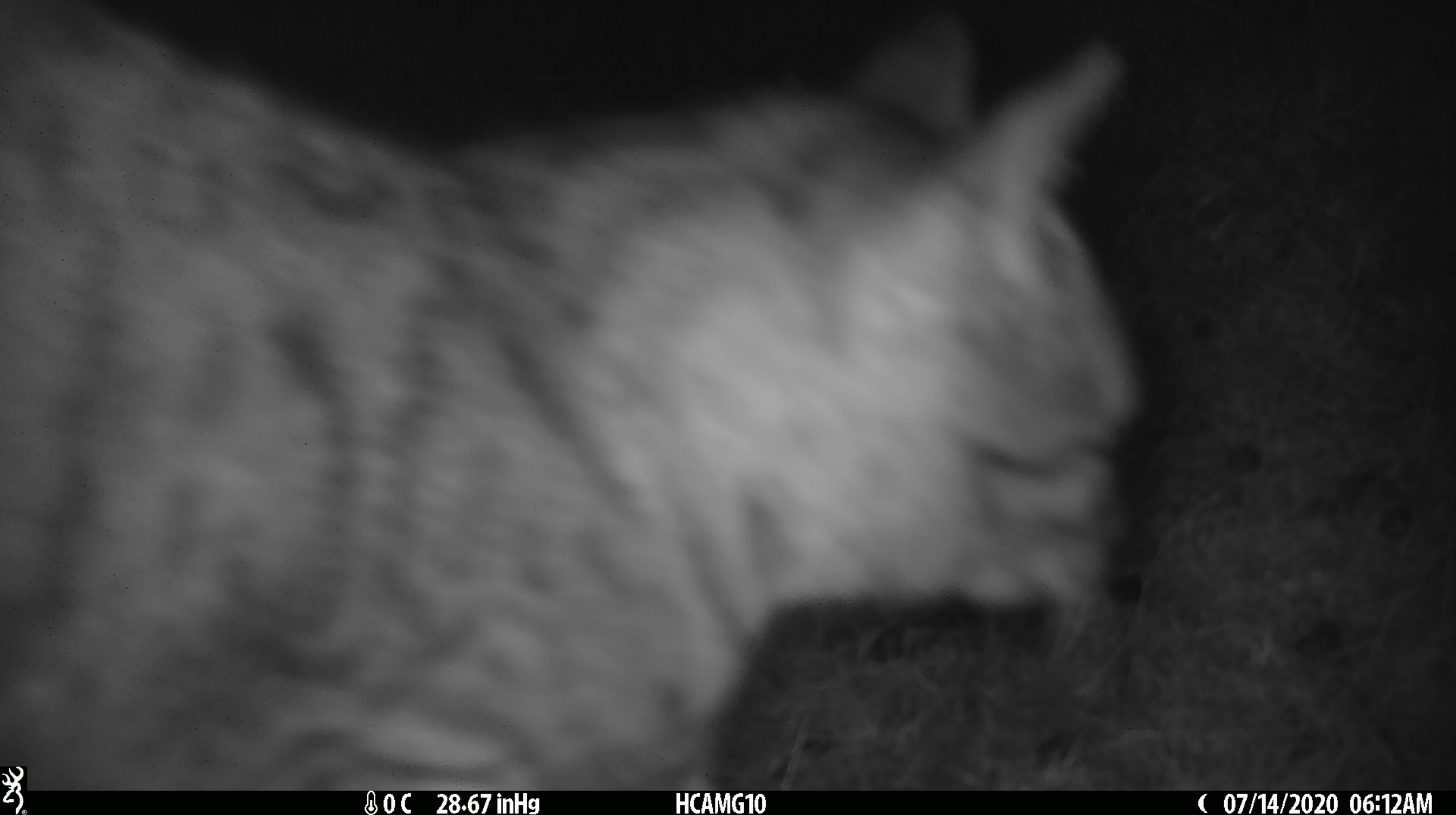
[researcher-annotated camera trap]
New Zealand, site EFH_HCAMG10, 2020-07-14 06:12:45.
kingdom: Animalia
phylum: Chordata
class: Mammalia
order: Carnivora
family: Felidae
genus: Felis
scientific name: Felis catus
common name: domestic cat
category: cat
Cat (domestic cat) (Felis catus).